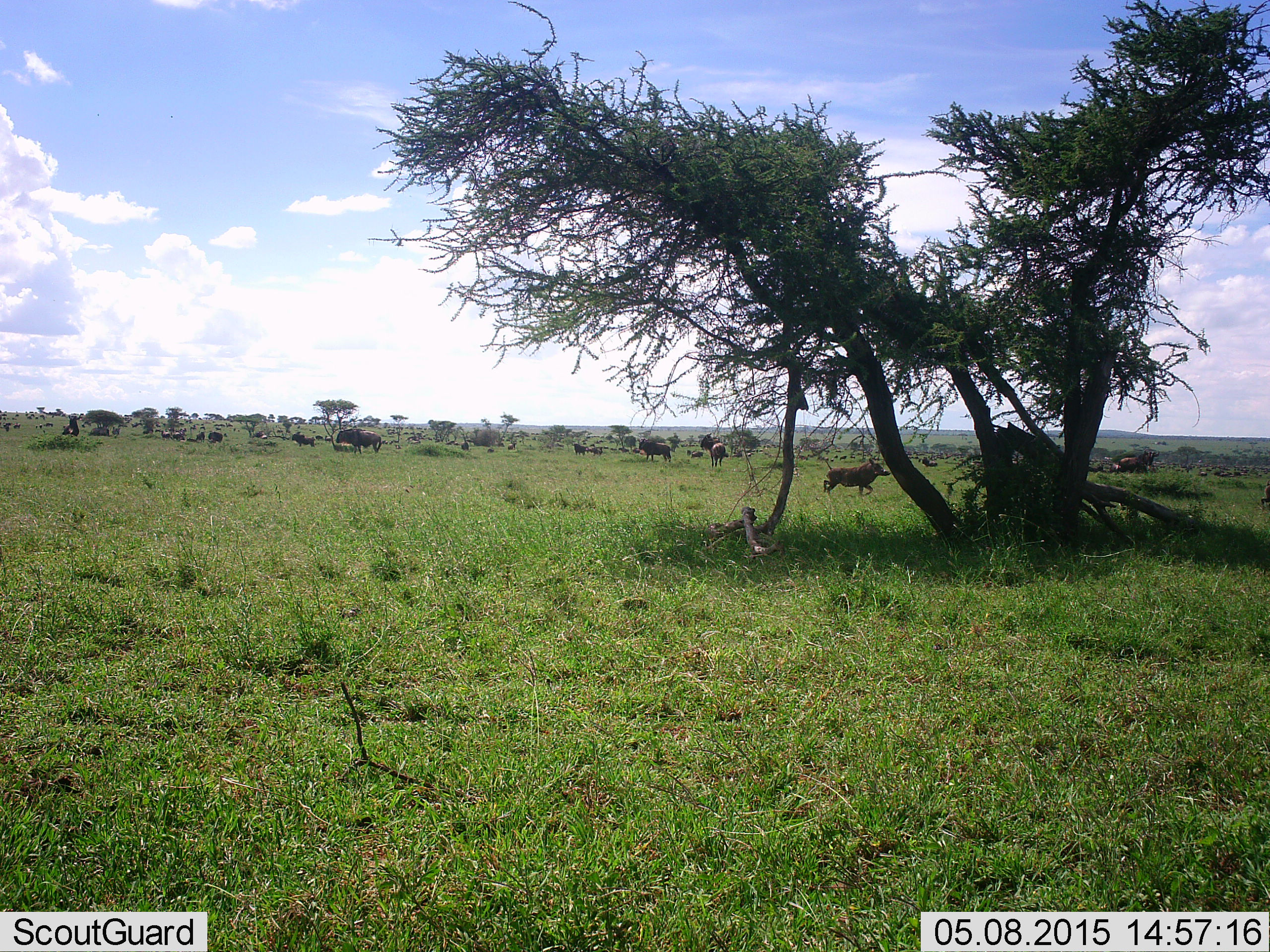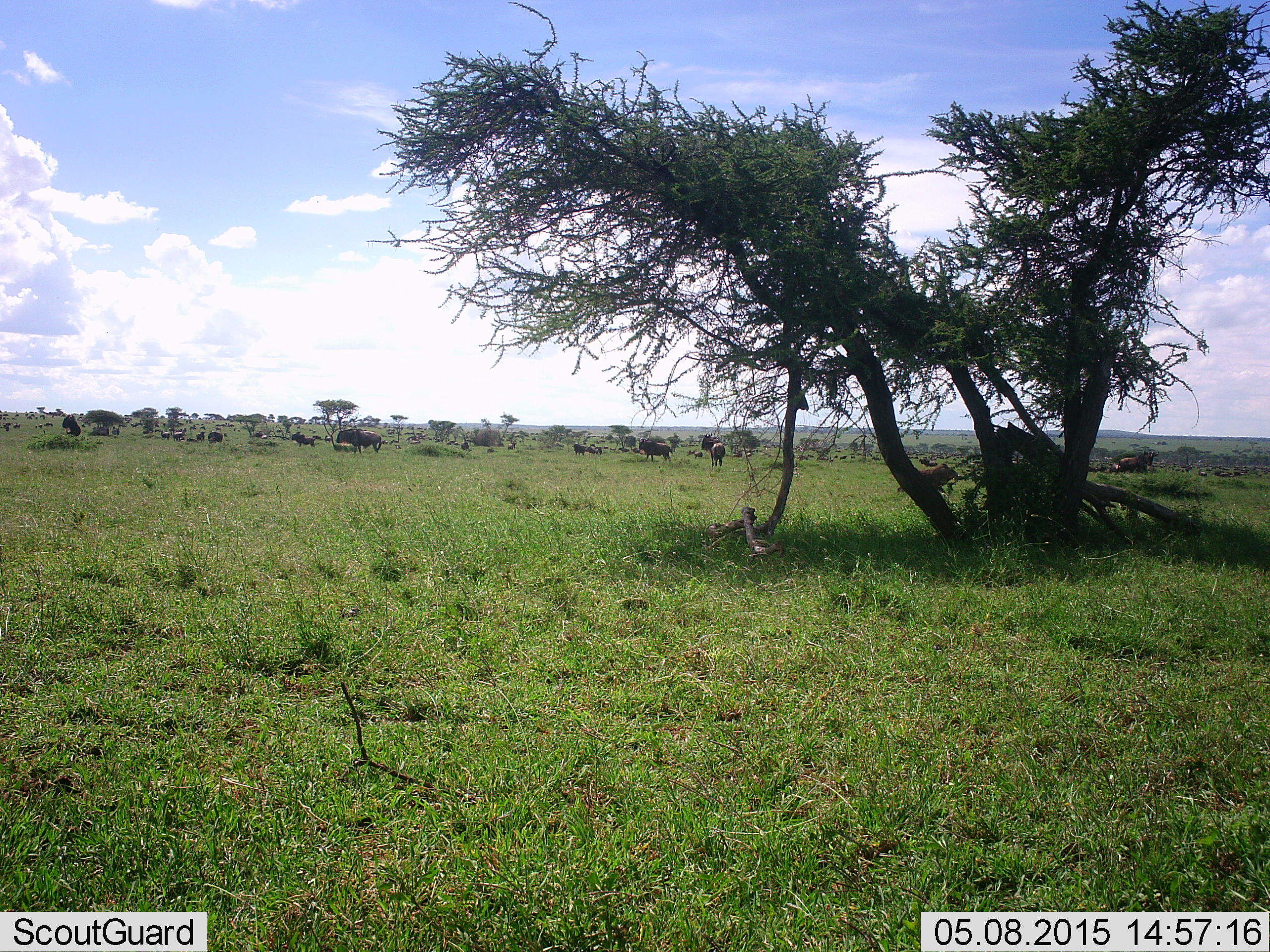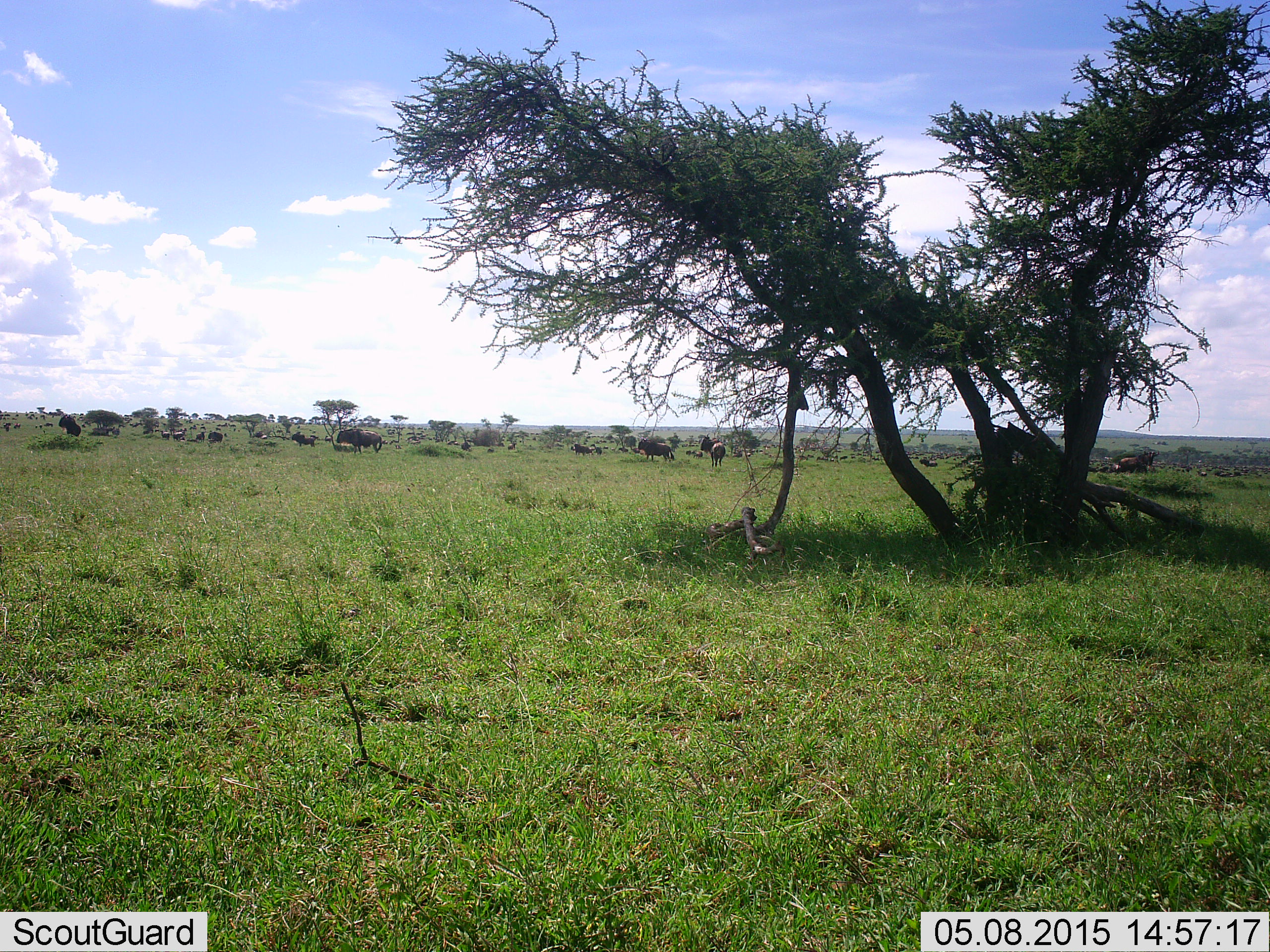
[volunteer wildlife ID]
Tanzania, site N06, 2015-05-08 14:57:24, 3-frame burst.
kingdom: Animalia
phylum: Chordata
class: Mammalia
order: Artiodactyla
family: Suidae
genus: Phacochoerus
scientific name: Phacochoerus africanus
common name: warthog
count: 1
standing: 8%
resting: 0%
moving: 100%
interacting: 0%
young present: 0%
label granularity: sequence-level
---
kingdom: Animalia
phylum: Chordata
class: Mammalia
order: Artiodactyla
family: Bovidae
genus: Connochaetes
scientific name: Connochaetes taurinus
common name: blue wildebeest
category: wildebeest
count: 11-50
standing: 73%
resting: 33%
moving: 47%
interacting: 7%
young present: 0%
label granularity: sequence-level